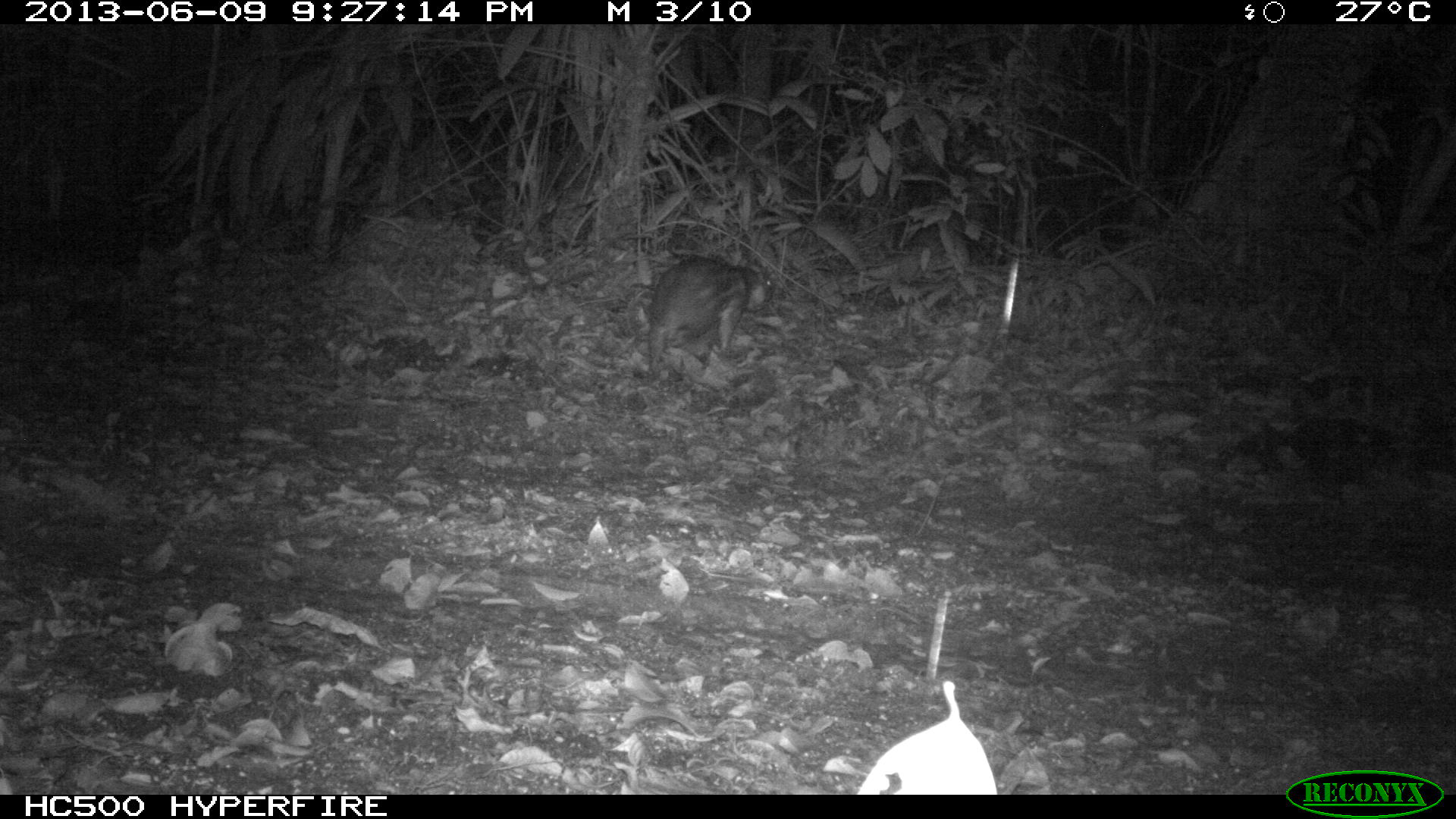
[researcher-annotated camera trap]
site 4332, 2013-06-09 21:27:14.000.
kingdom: Animalia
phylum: Chordata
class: Mammalia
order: Rodentia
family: Cuniculidae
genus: Cuniculus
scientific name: Cuniculus paca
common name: lowland paca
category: agouti paca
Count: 1.